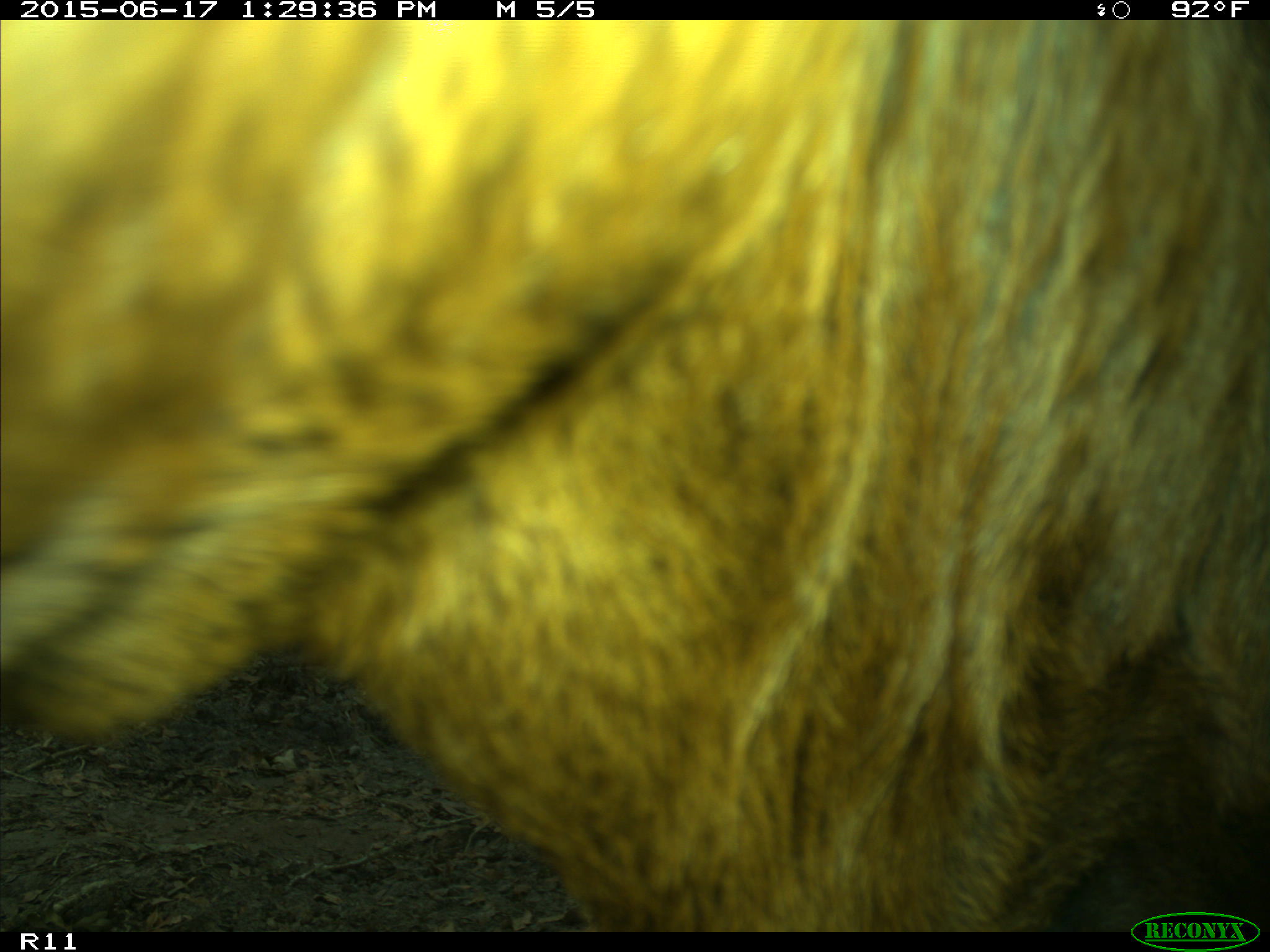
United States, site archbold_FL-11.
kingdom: Animalia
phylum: Chordata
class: Mammalia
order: Artiodactyla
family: Bovidae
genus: Bos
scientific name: Bos taurus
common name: domestic cow